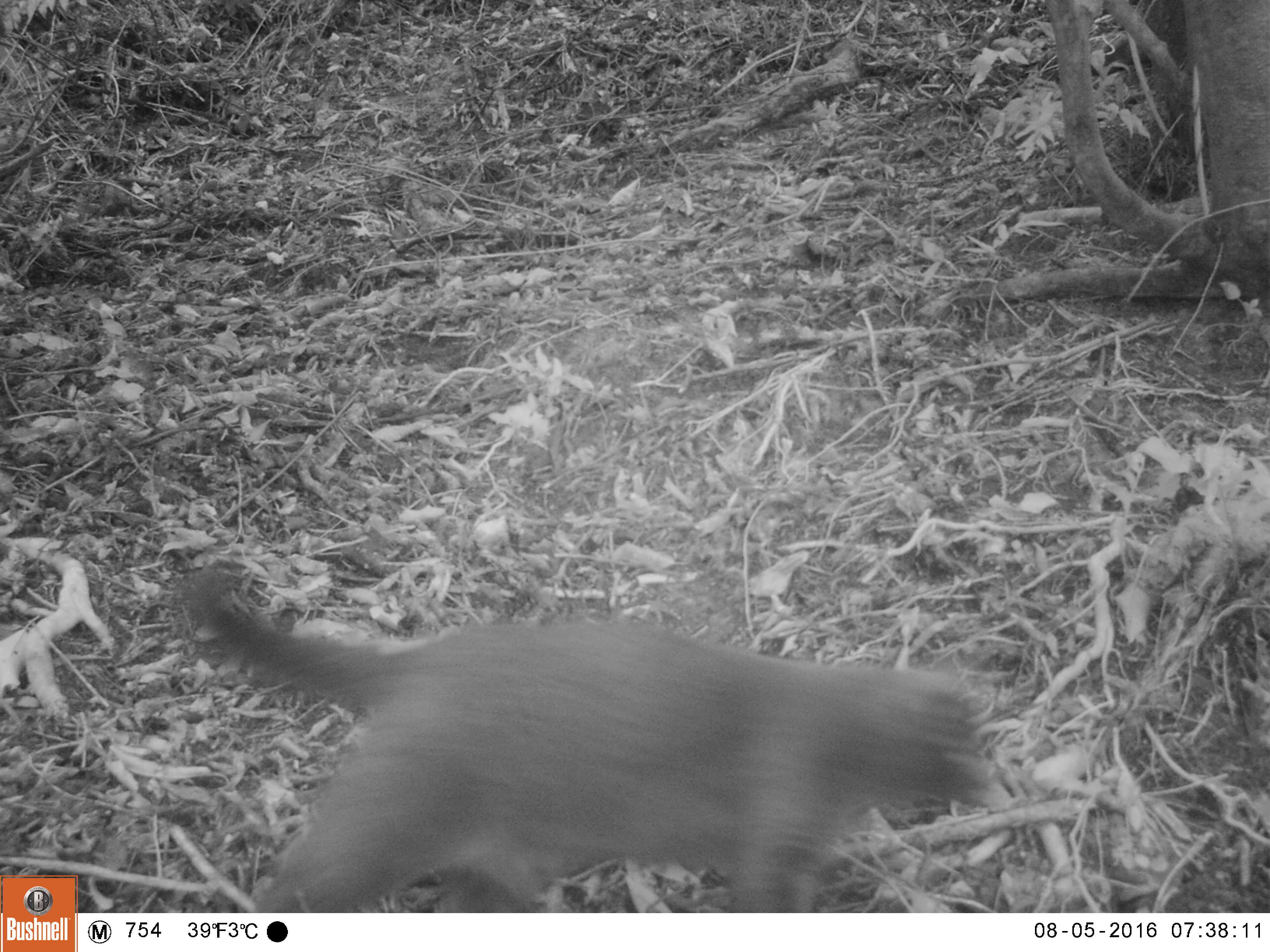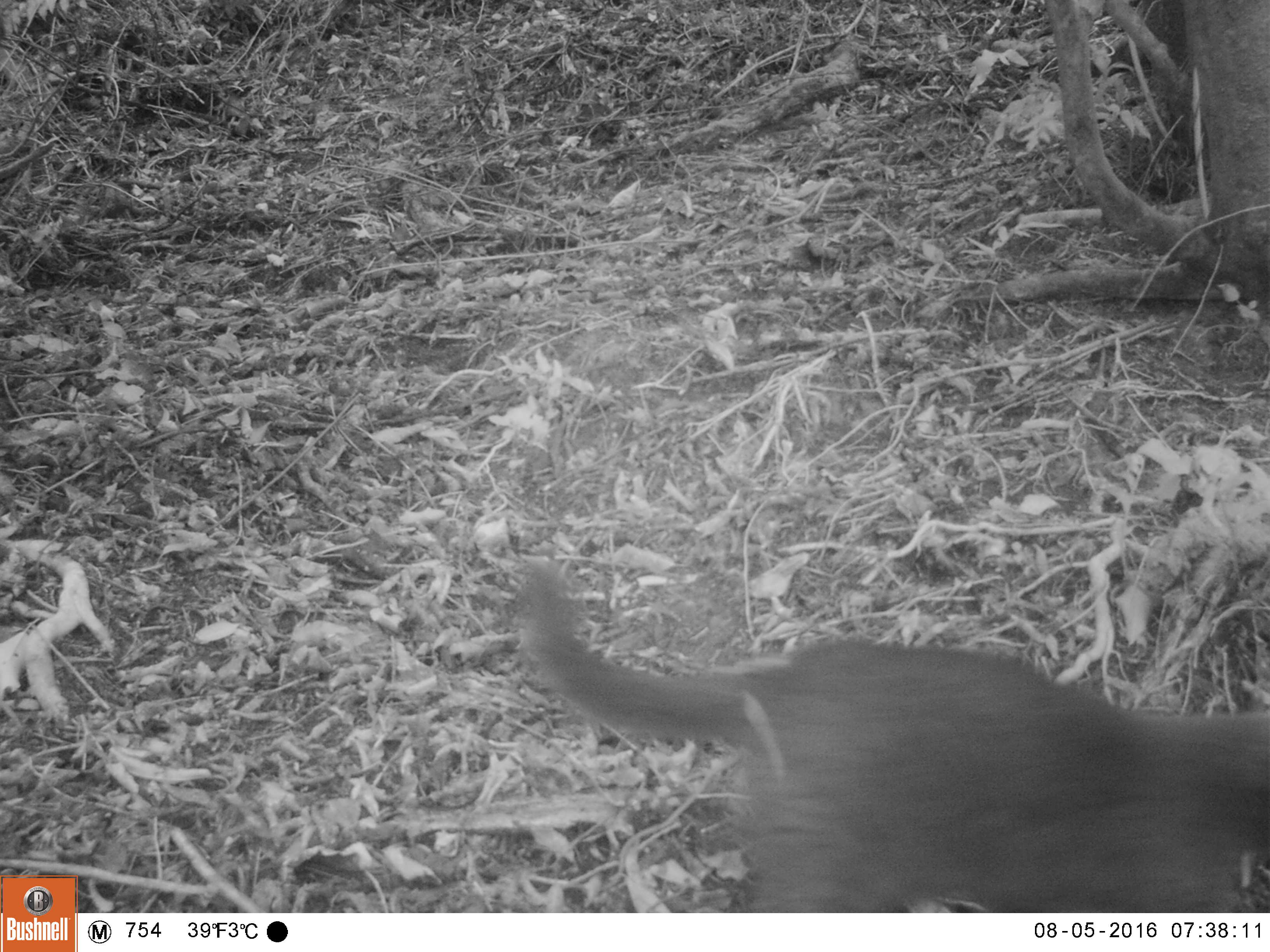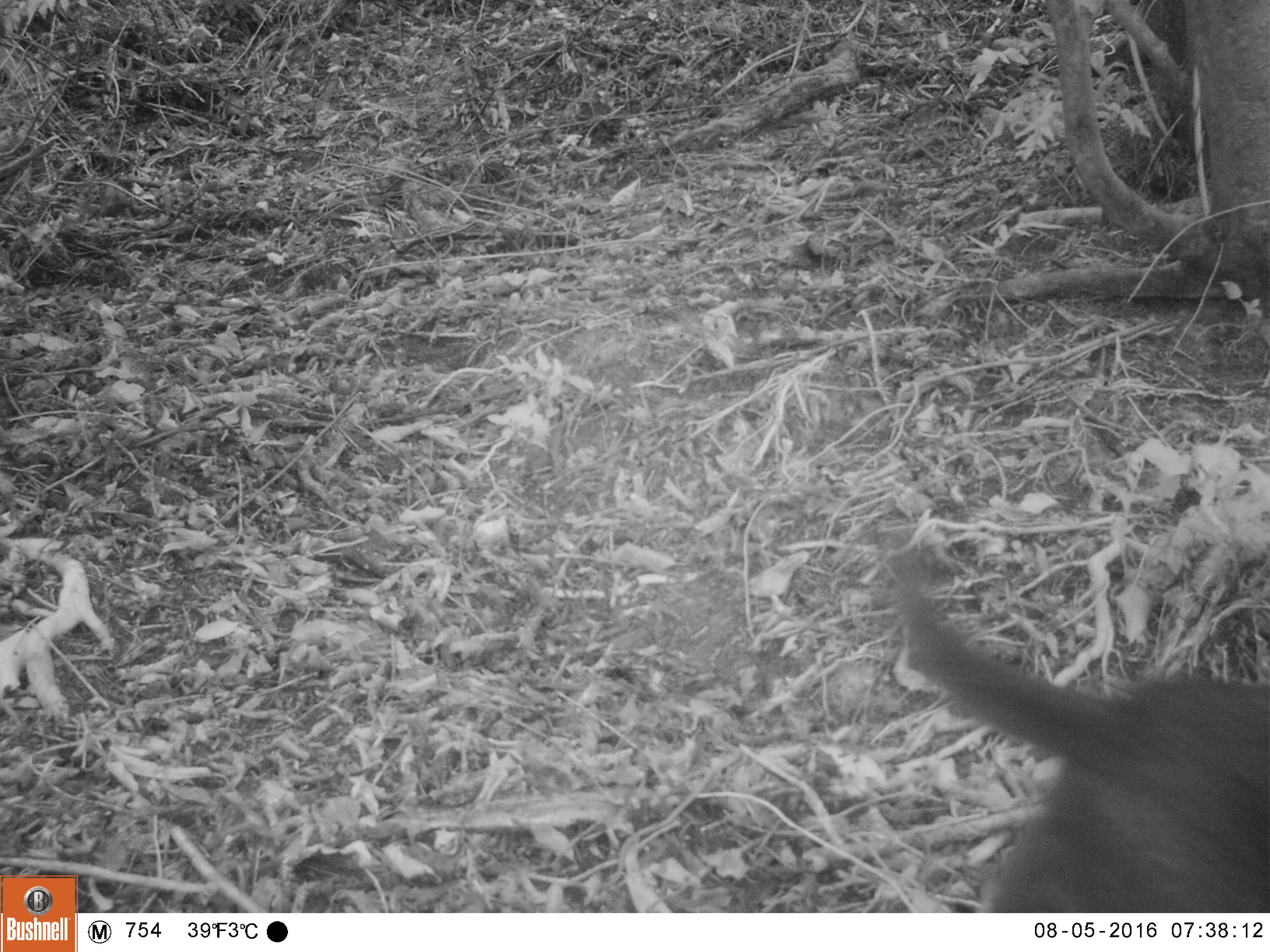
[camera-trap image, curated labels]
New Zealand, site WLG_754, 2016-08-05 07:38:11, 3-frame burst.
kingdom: Animalia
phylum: Chordata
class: Mammalia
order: Carnivora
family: Felidae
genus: Felis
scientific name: Felis catus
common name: domestic cat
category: cat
Cat (domestic cat) (Felis catus).